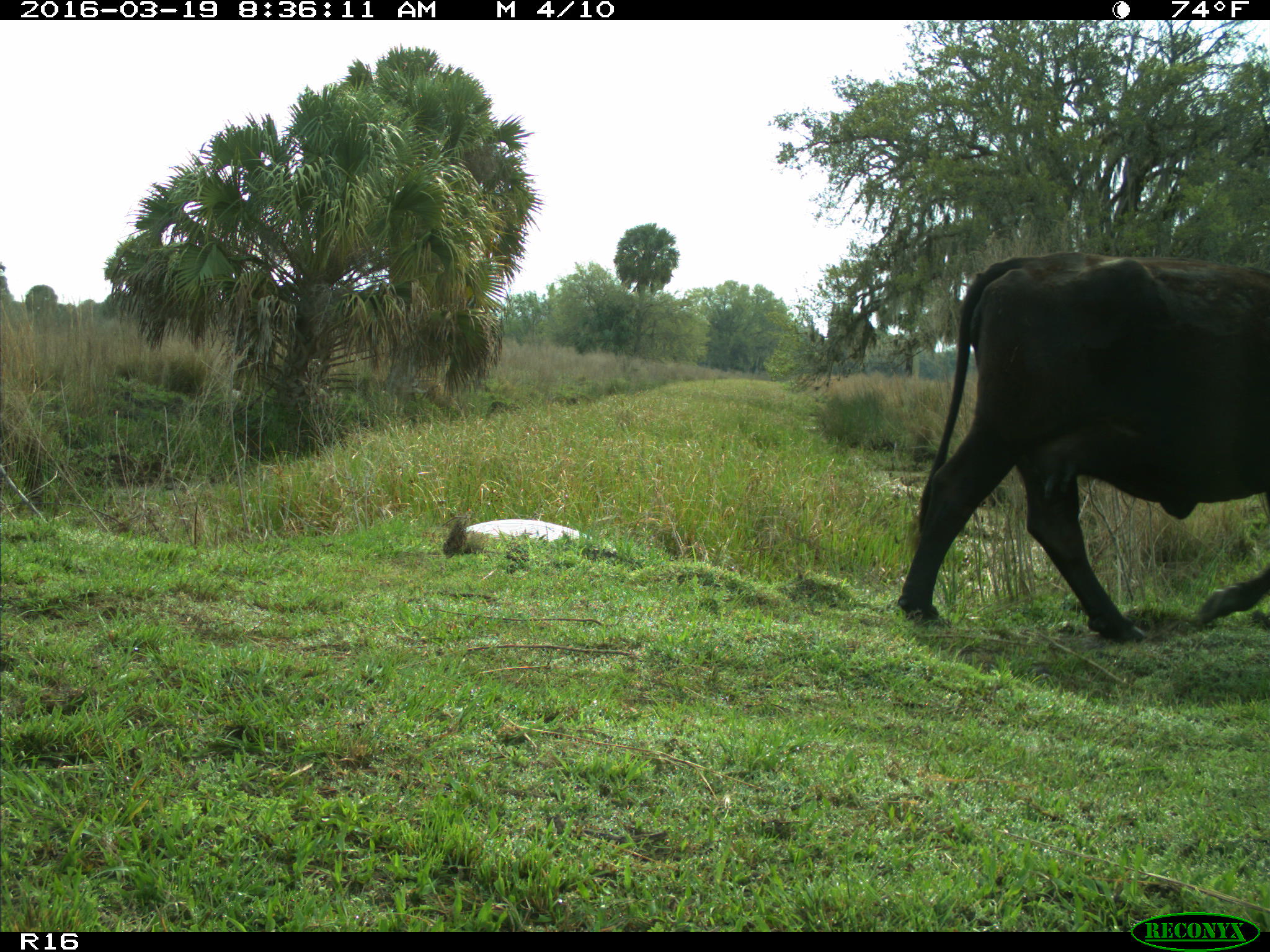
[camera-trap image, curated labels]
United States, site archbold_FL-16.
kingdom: Animalia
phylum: Chordata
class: Mammalia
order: Artiodactyla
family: Bovidae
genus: Bos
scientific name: Bos taurus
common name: domestic cow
Bos taurus (domestic cow).